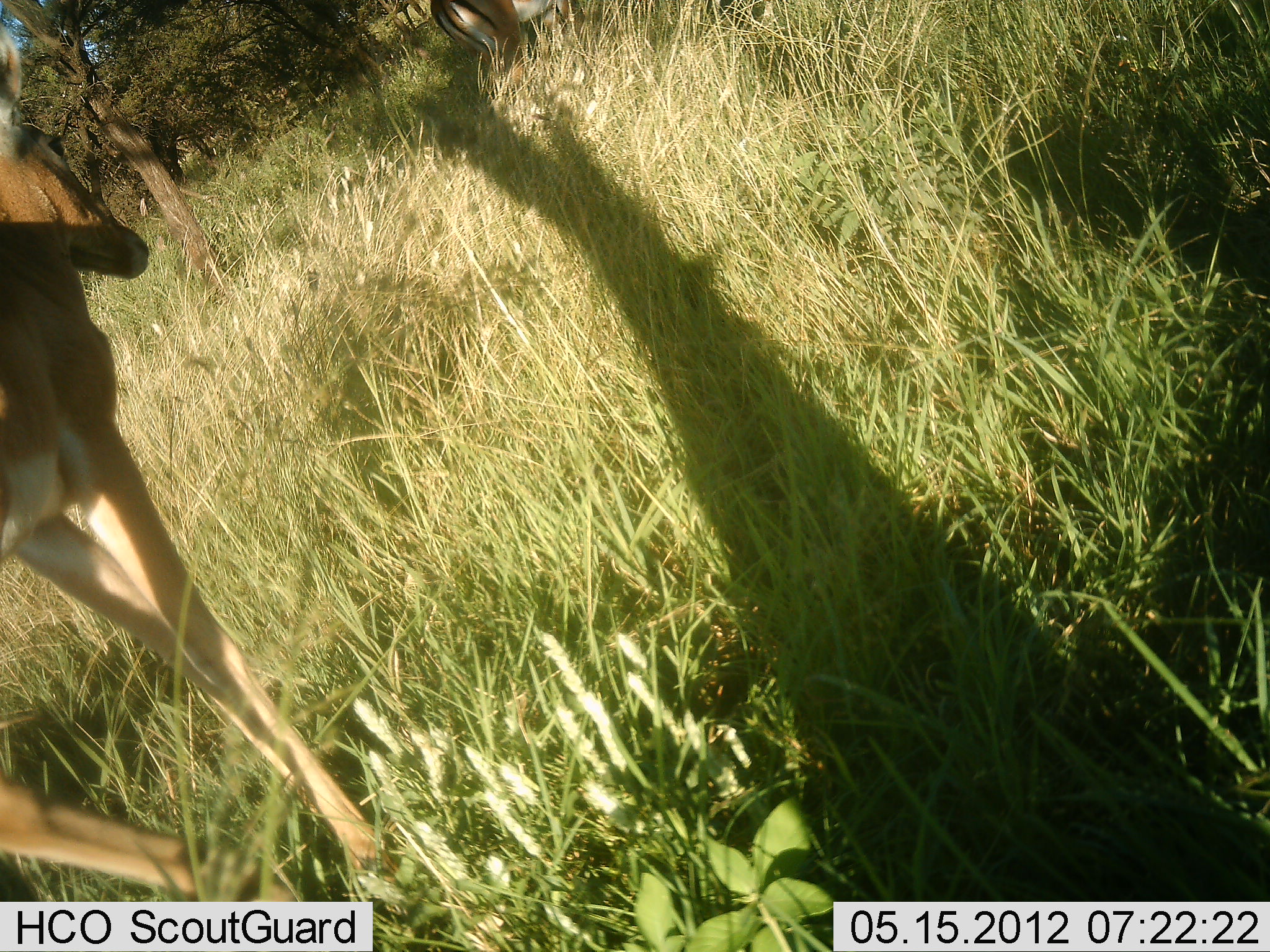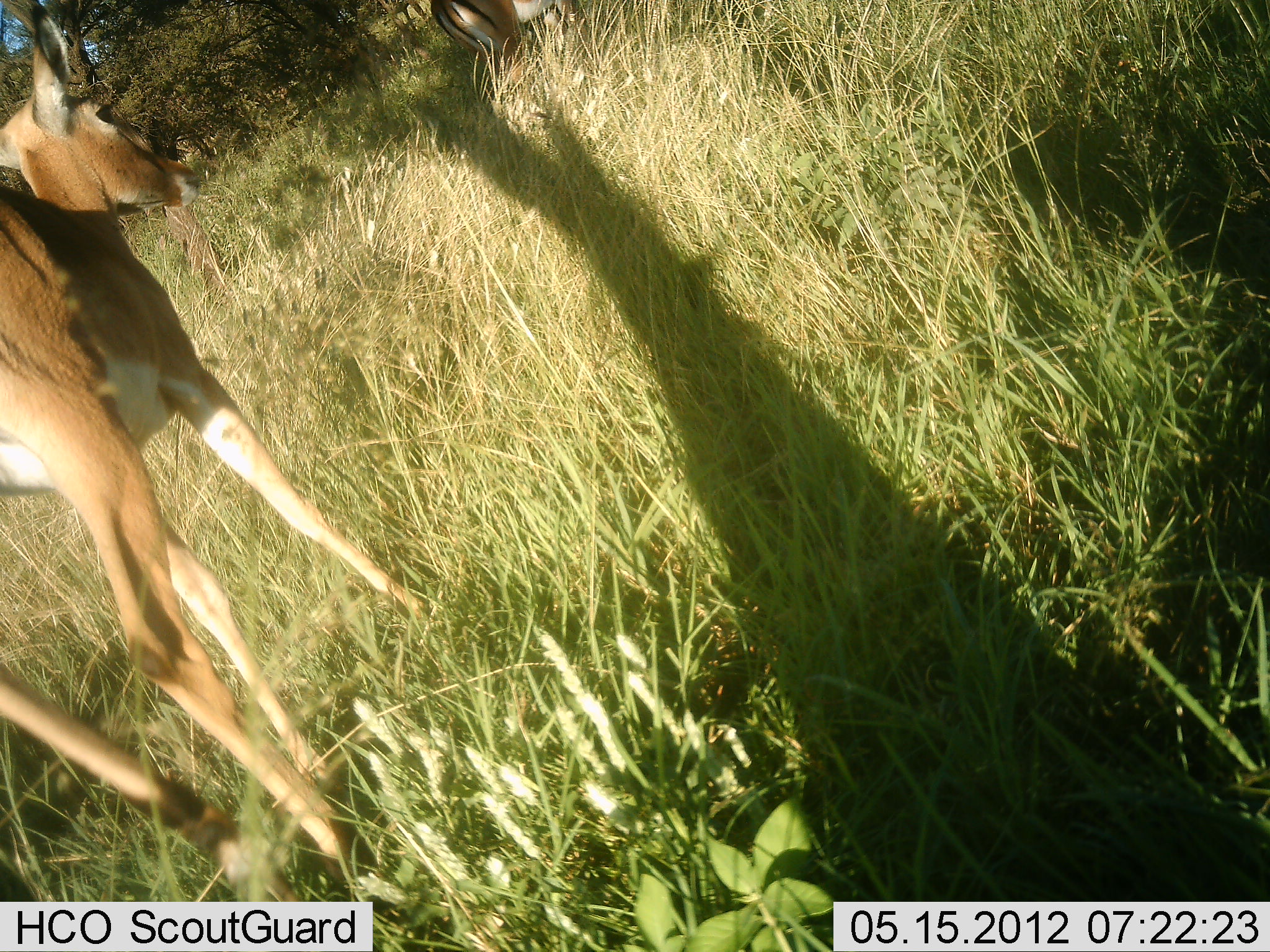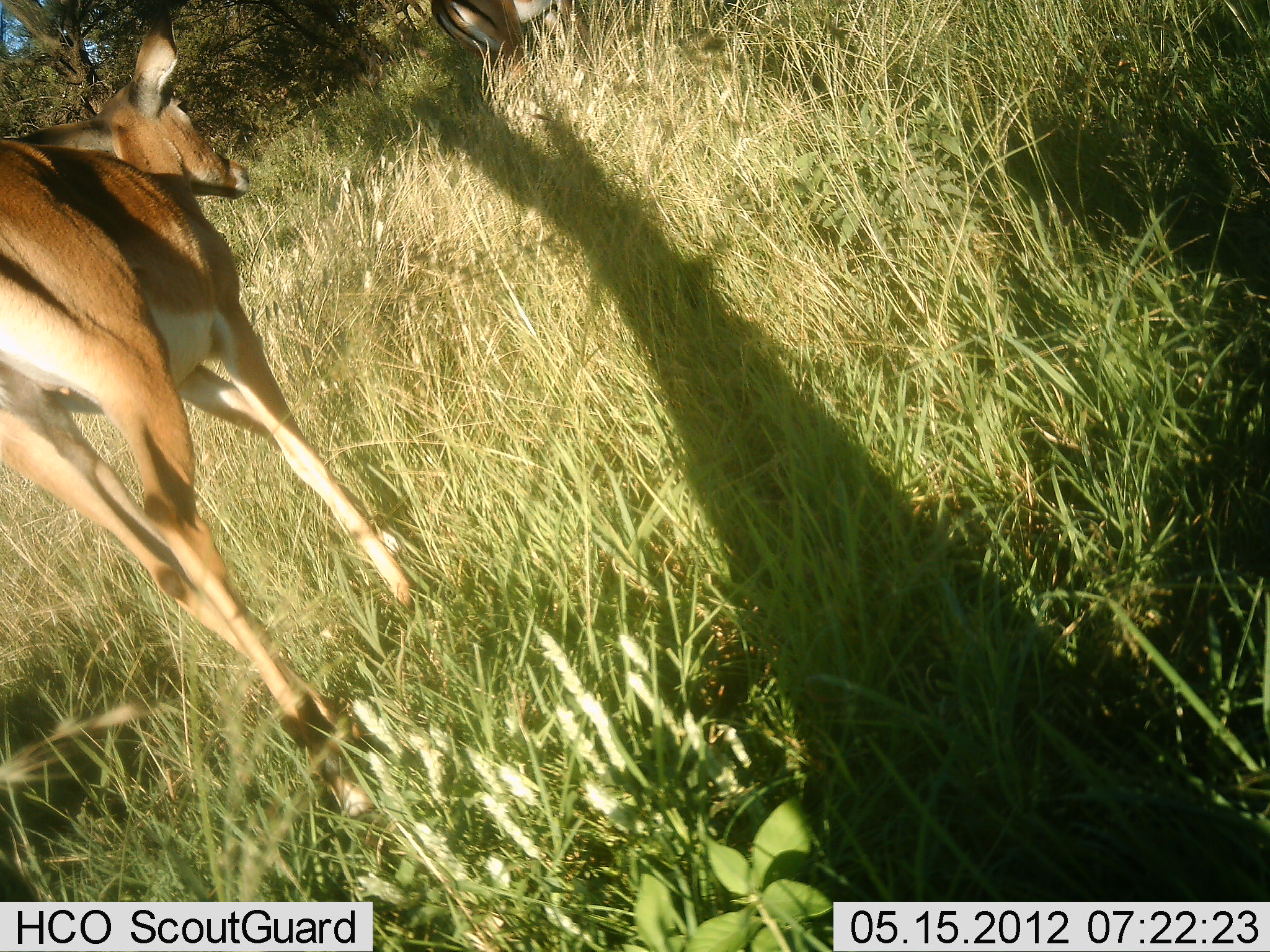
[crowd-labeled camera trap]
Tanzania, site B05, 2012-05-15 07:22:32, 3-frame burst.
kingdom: Animalia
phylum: Chordata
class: Mammalia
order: Artiodactyla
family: Bovidae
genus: Nanger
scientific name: Nanger granti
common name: grant's gazelle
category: gazellegrants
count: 1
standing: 29%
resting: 0%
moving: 79%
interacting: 0%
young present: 0%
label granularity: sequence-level